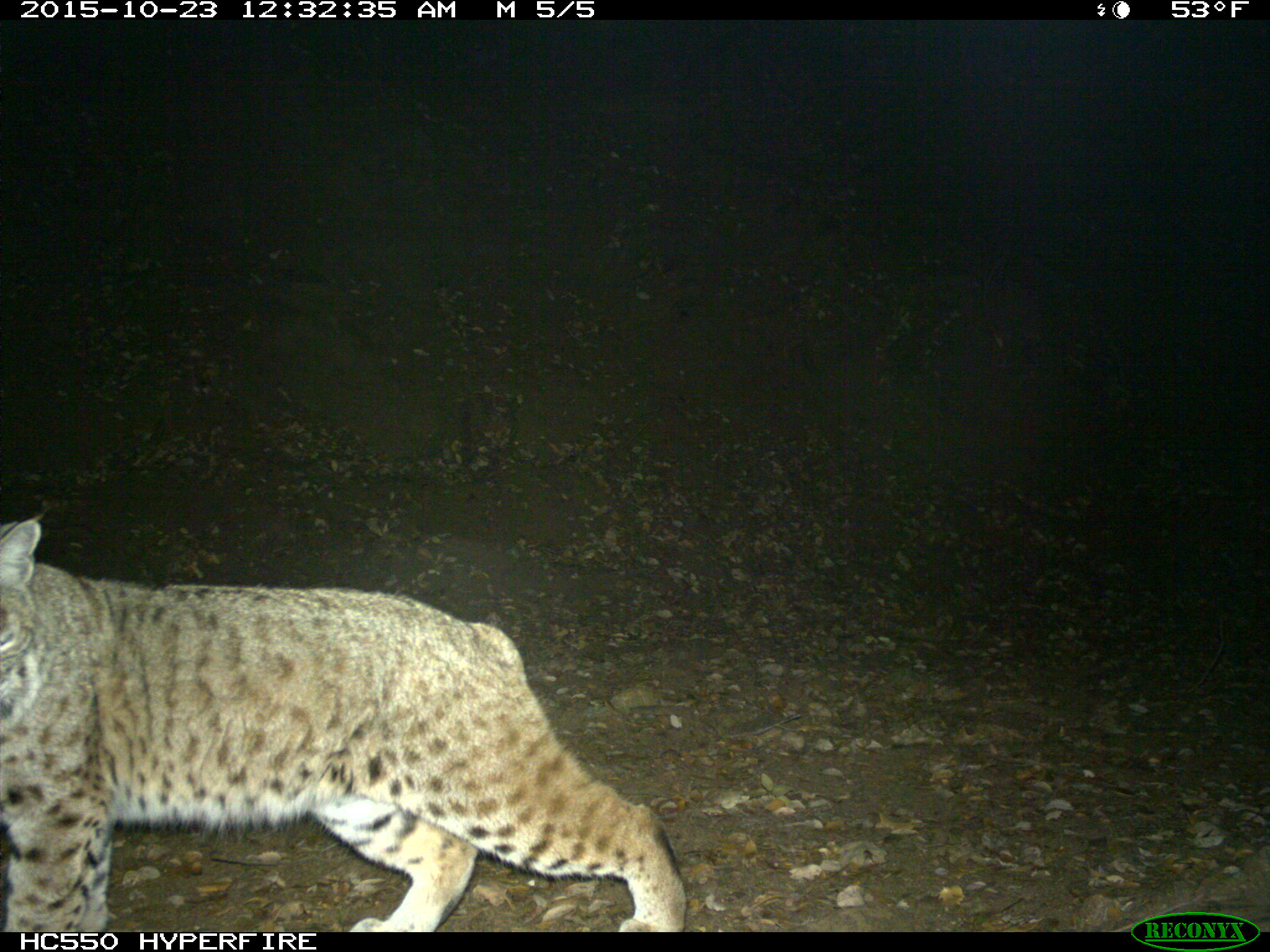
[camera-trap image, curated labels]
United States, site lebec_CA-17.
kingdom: Animalia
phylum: Chordata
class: Mammalia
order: Carnivora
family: Felidae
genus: Lynx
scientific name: Lynx rufus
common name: bobcat